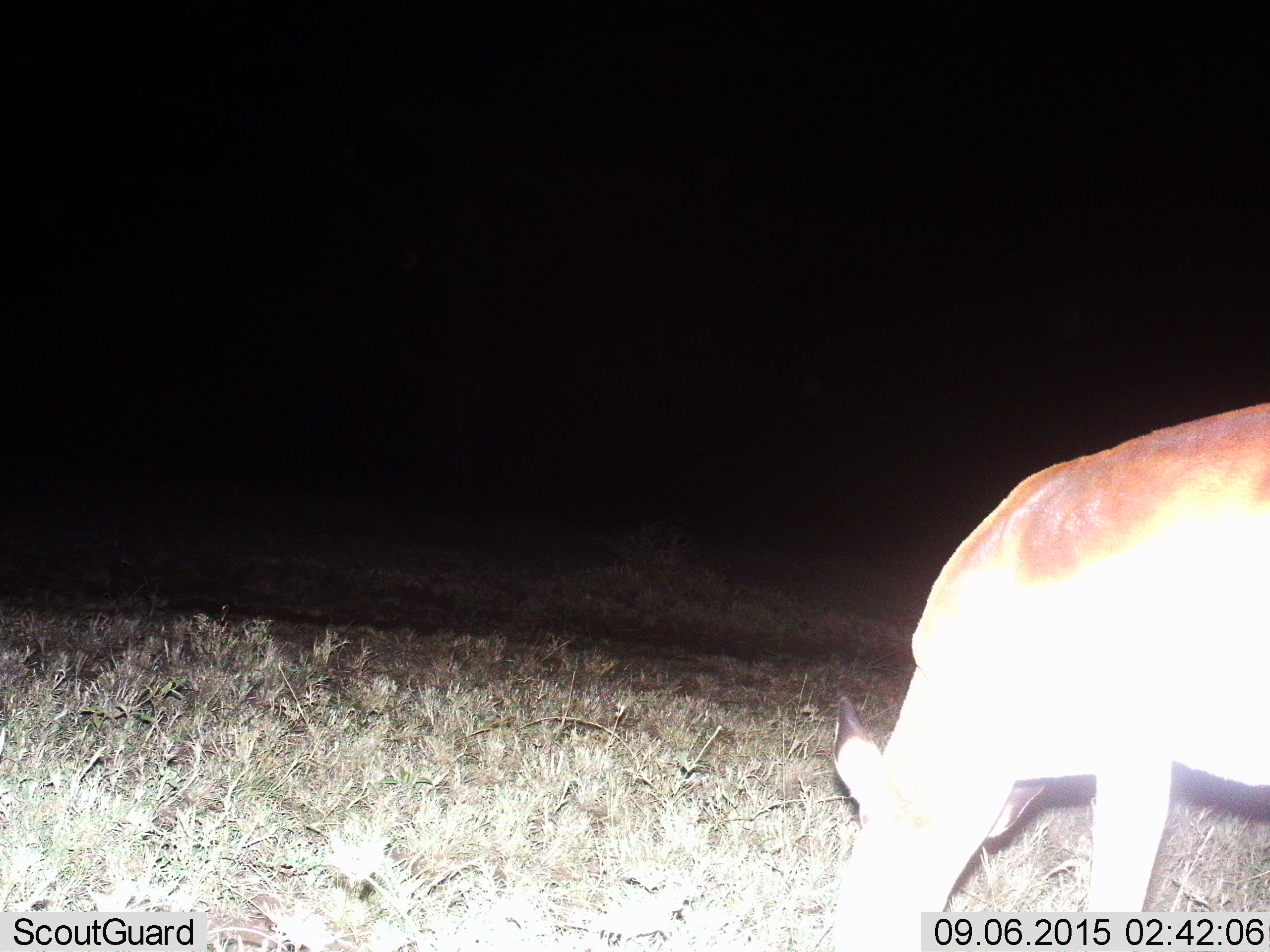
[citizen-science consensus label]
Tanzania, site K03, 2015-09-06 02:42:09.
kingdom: Animalia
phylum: Chordata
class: Mammalia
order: Artiodactyla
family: Bovidae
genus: Aepyceros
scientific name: Aepyceros melampus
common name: impala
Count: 1.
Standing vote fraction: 67%.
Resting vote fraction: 0%.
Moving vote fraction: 0%.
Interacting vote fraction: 0%.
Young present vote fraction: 0%.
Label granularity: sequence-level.